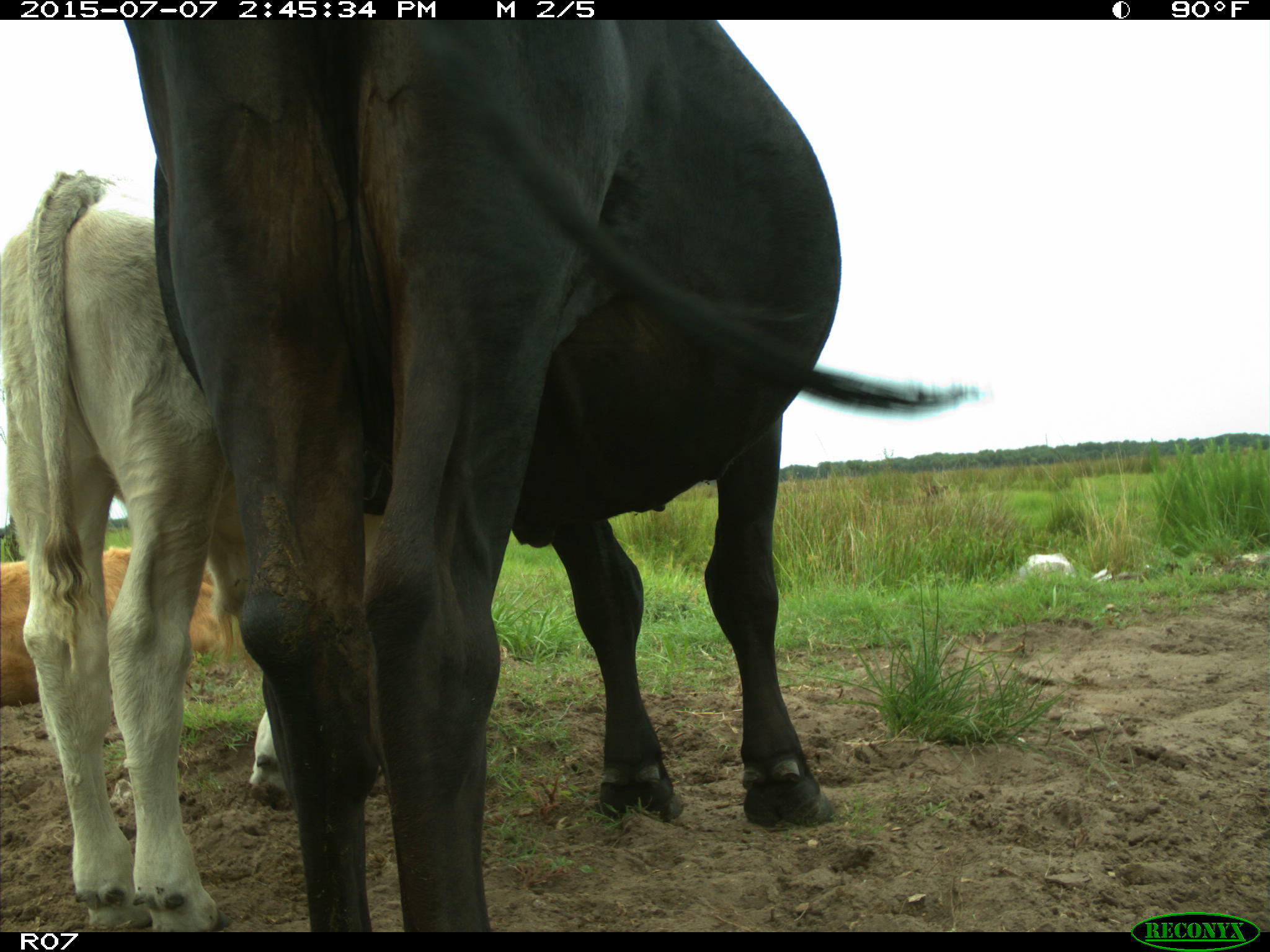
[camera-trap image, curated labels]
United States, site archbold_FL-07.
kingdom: Animalia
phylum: Chordata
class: Mammalia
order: Artiodactyla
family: Bovidae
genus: Bos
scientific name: Bos taurus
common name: domestic cow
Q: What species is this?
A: Bos taurus (domestic cow).